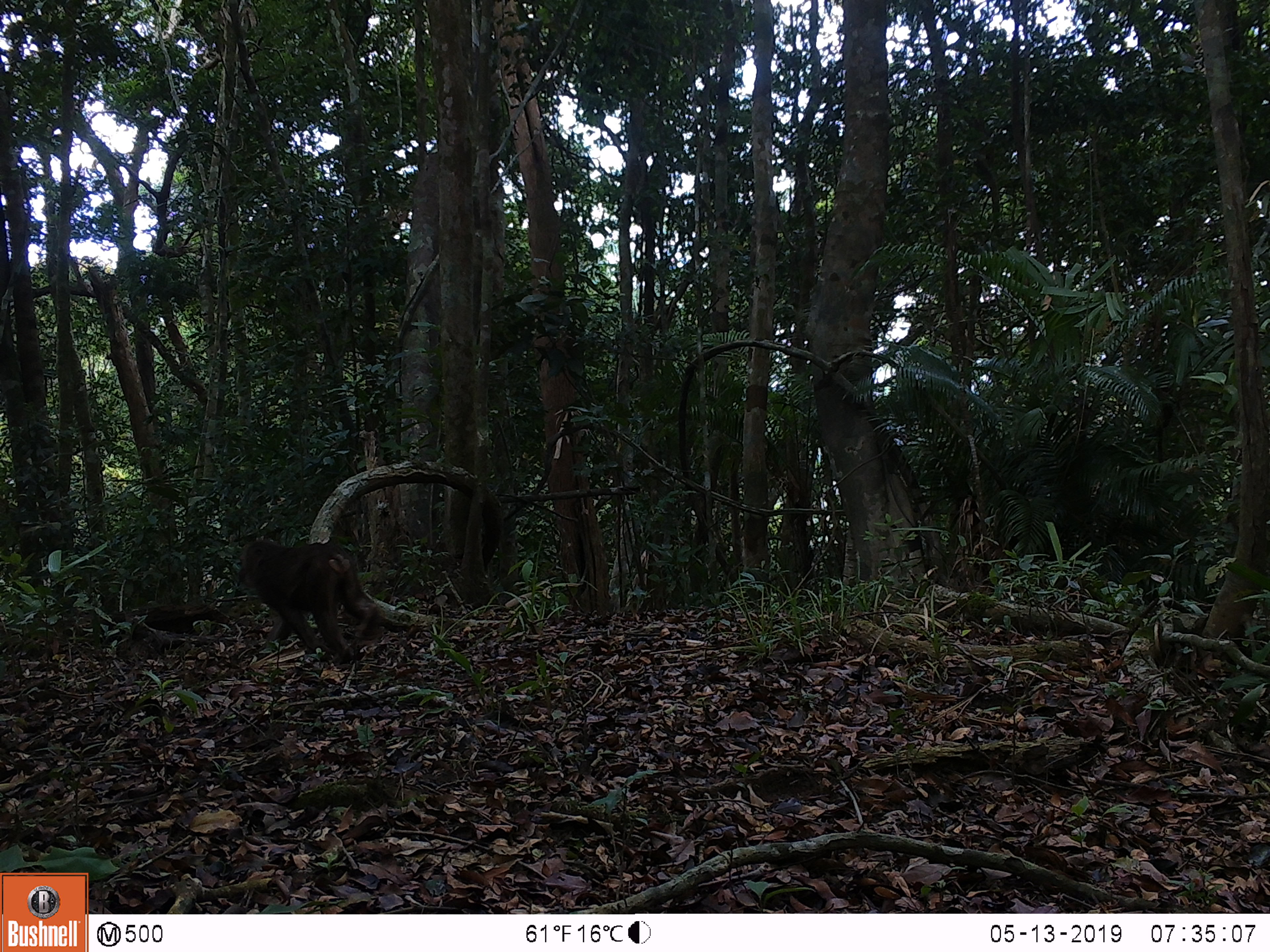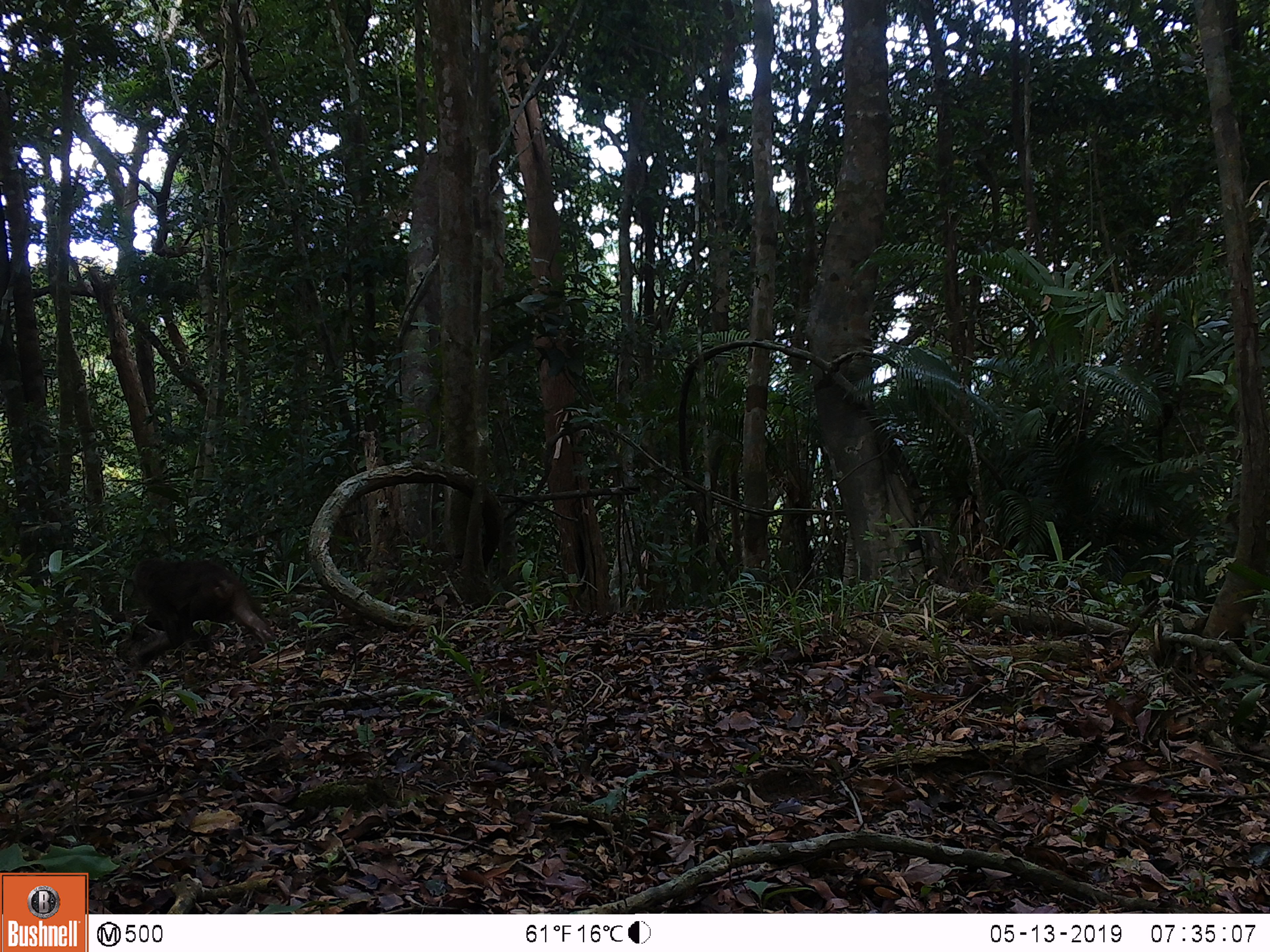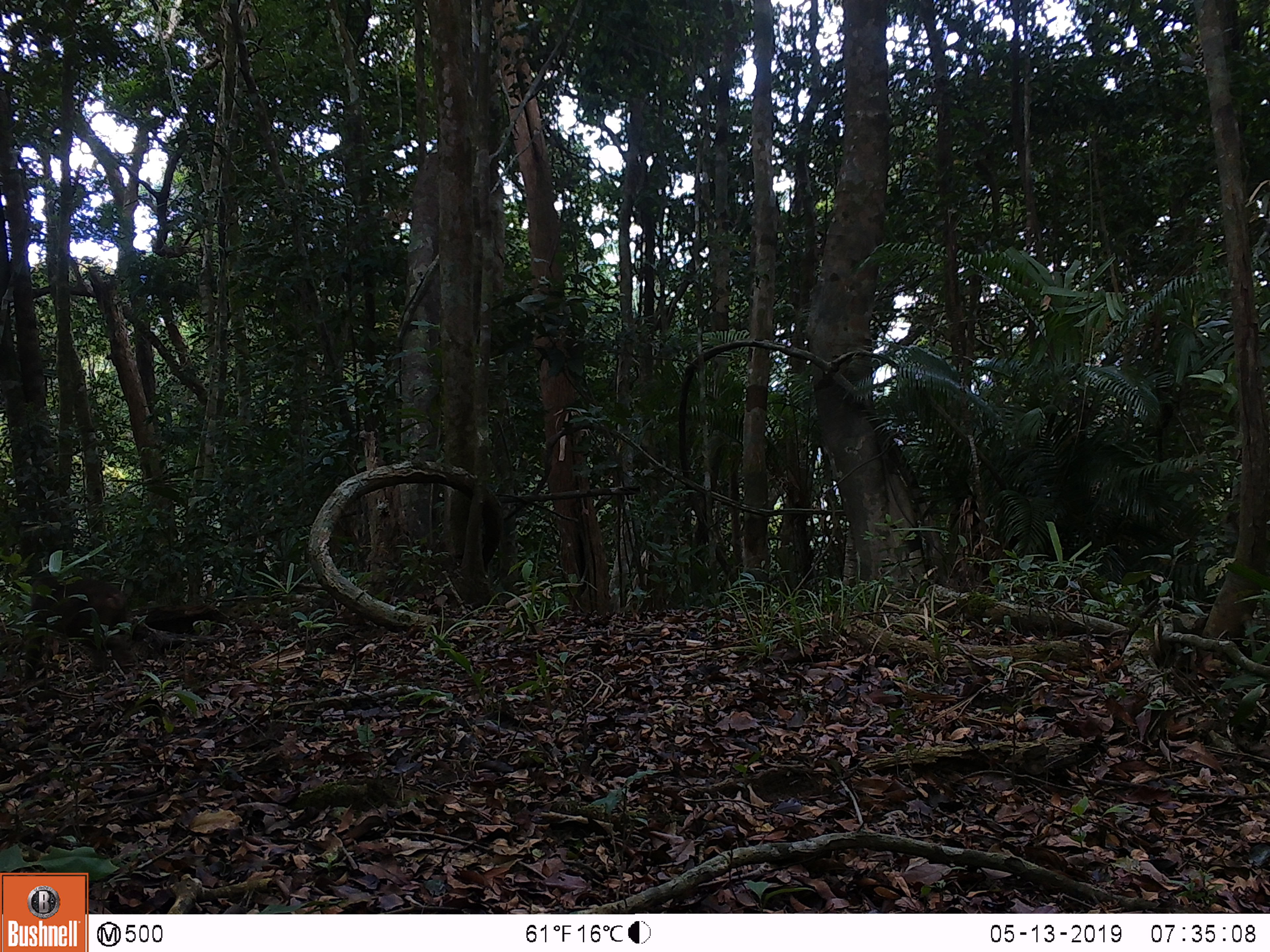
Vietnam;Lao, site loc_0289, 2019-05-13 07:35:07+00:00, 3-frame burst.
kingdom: Animalia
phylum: Chordata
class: Mammalia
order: Primates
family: Cercopithecidae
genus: Macaca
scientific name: Macaca arctoides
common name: stump-tailed macaque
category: stump tailed macaque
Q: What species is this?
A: Stump tailed macaque (stump-tailed macaque) (Macaca arctoides).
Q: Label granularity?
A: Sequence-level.